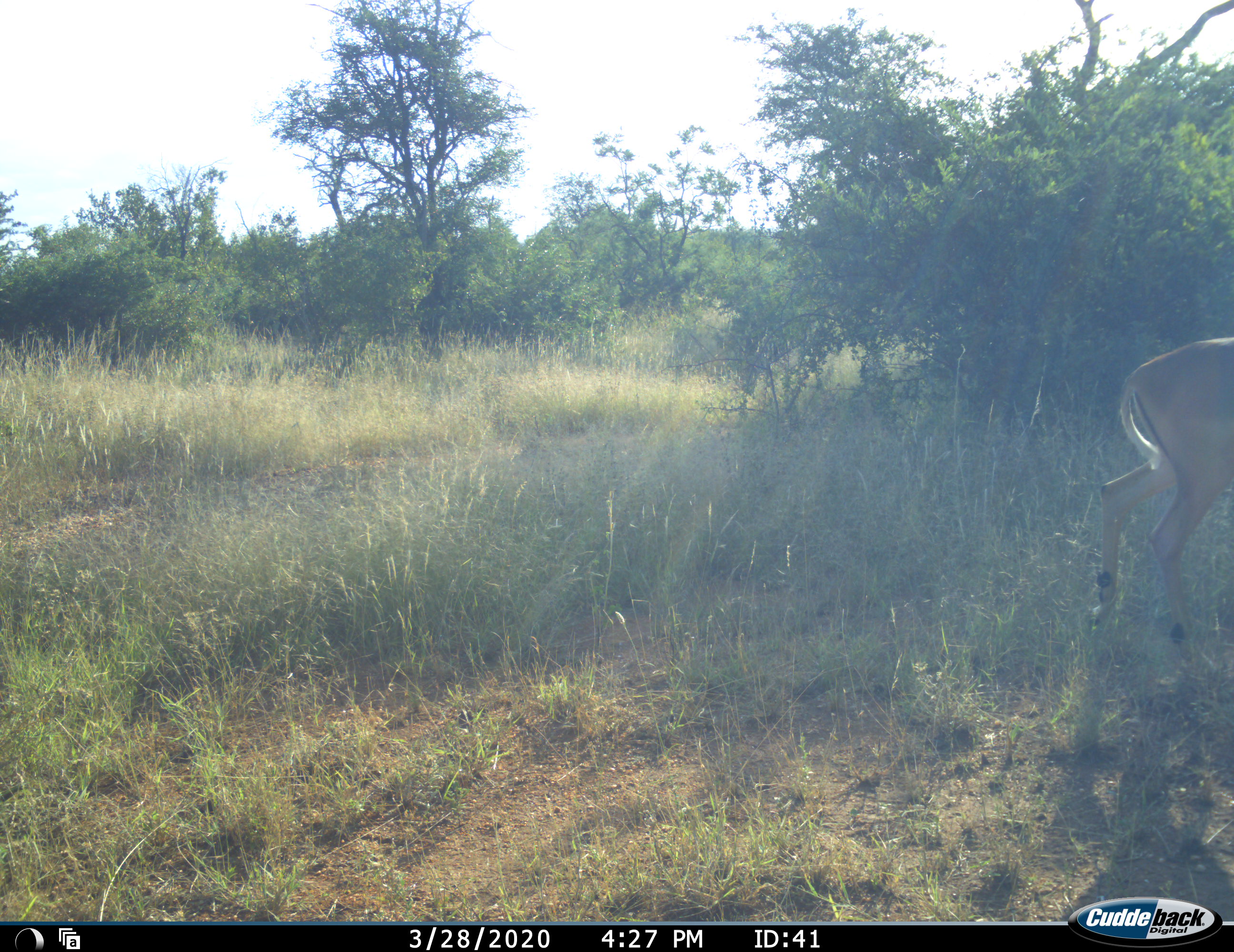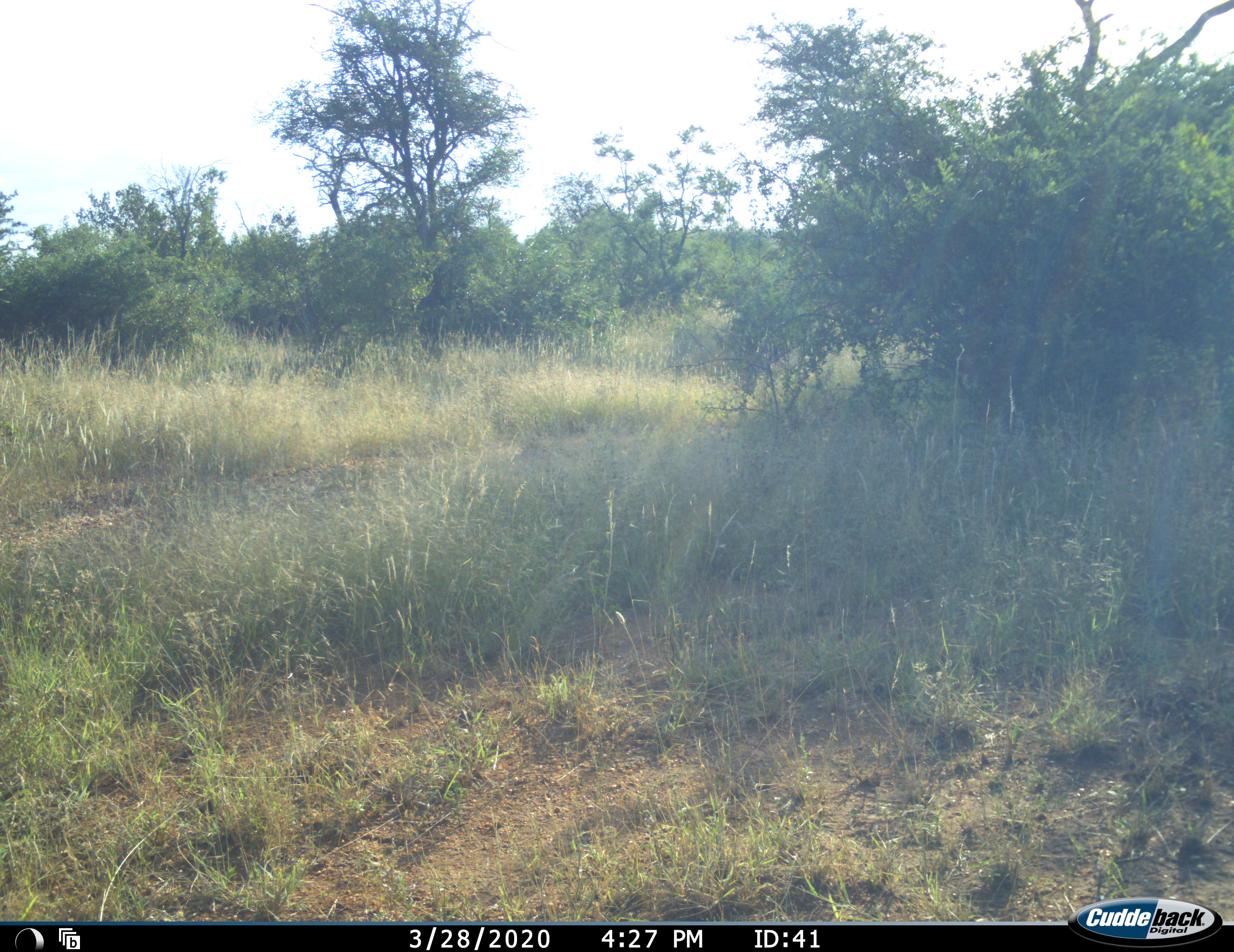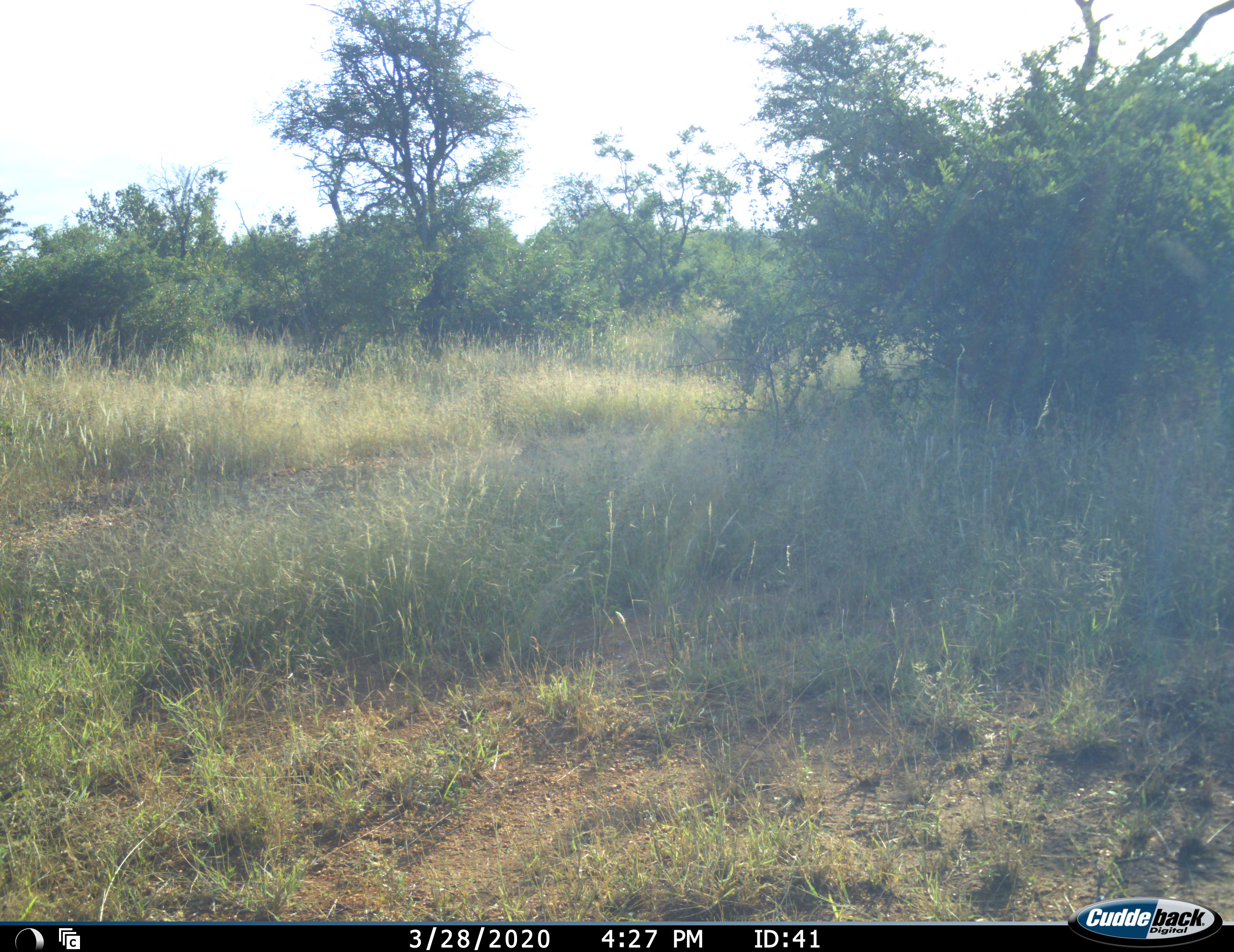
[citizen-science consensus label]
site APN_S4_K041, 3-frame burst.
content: unidentified animal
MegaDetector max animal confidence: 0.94